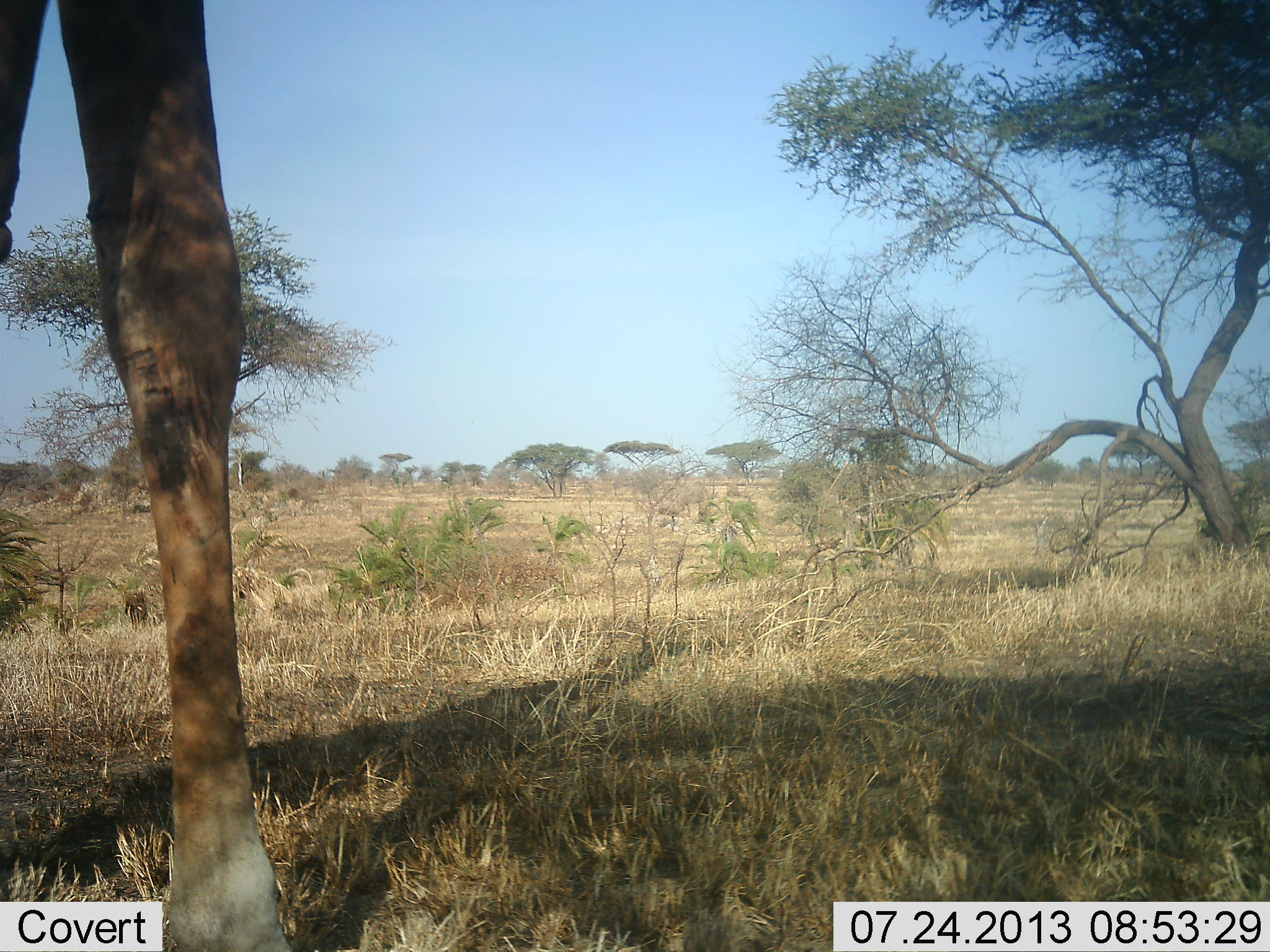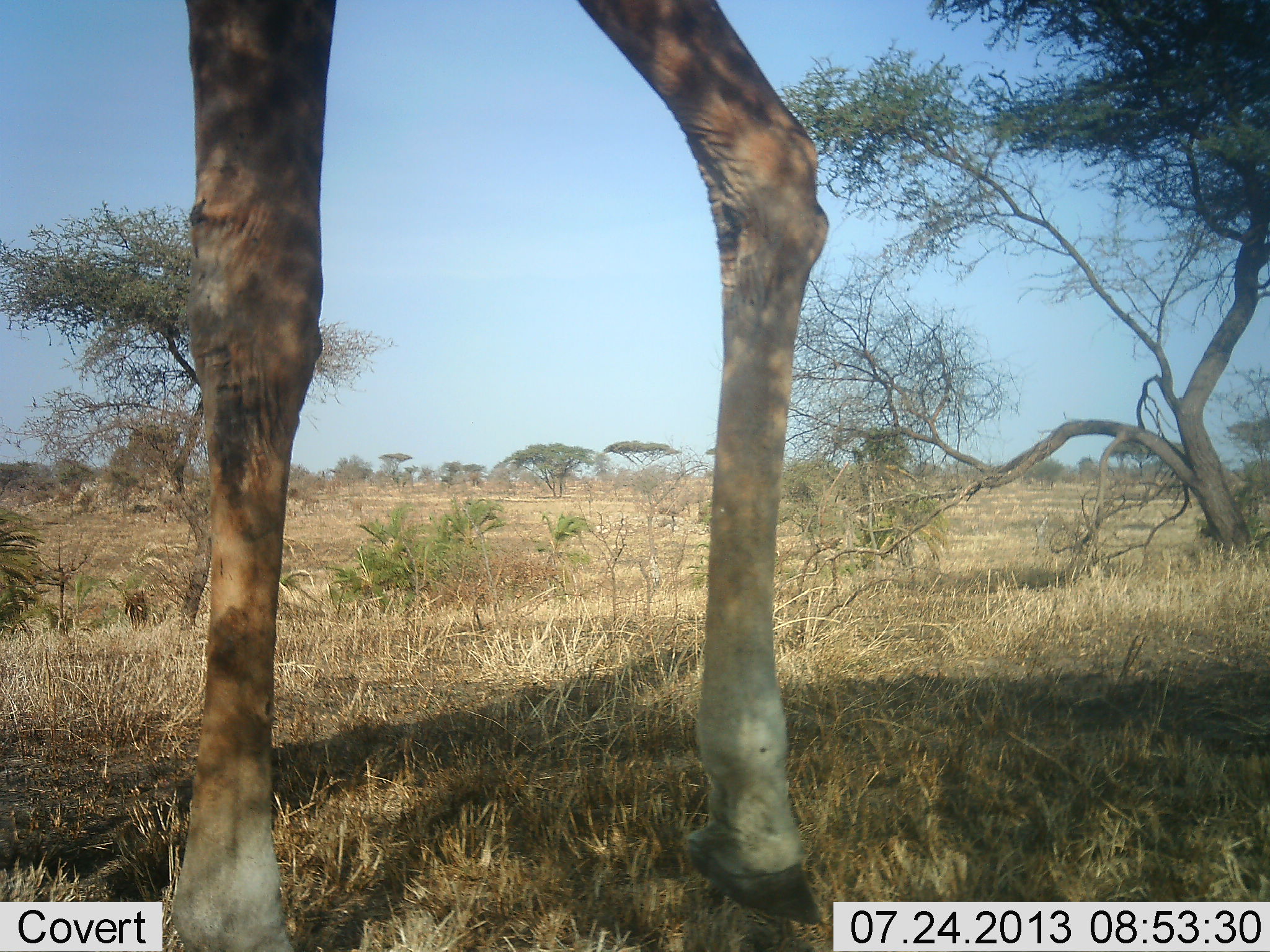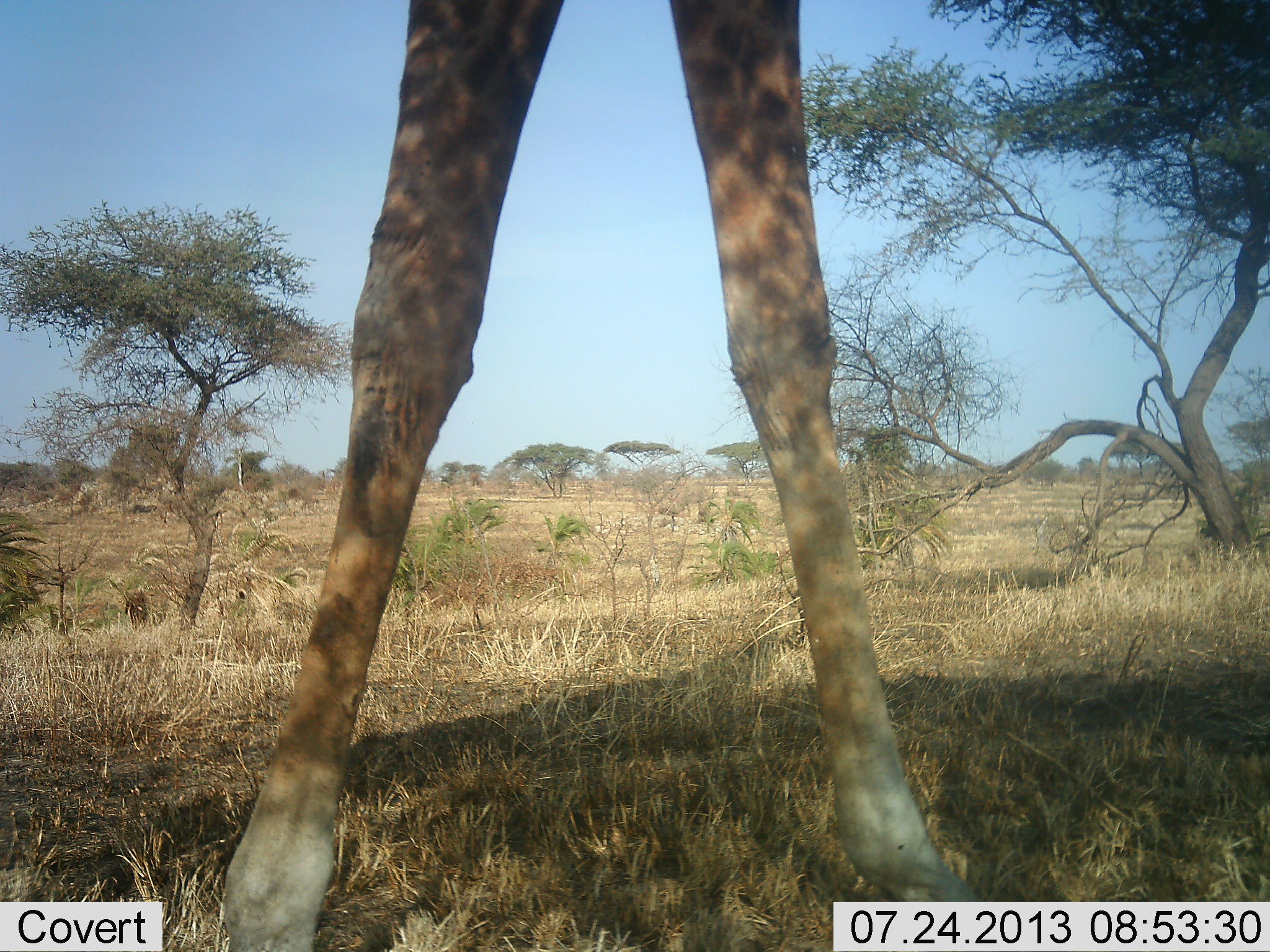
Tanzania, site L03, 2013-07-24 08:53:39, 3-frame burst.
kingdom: Animalia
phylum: Chordata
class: Mammalia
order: Artiodactyla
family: Giraffidae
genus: Giraffa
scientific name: Giraffa camelopardalis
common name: giraffe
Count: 1.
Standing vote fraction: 33%.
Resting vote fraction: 0%.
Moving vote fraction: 75%.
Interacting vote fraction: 0%.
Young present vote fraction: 0%.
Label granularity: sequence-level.